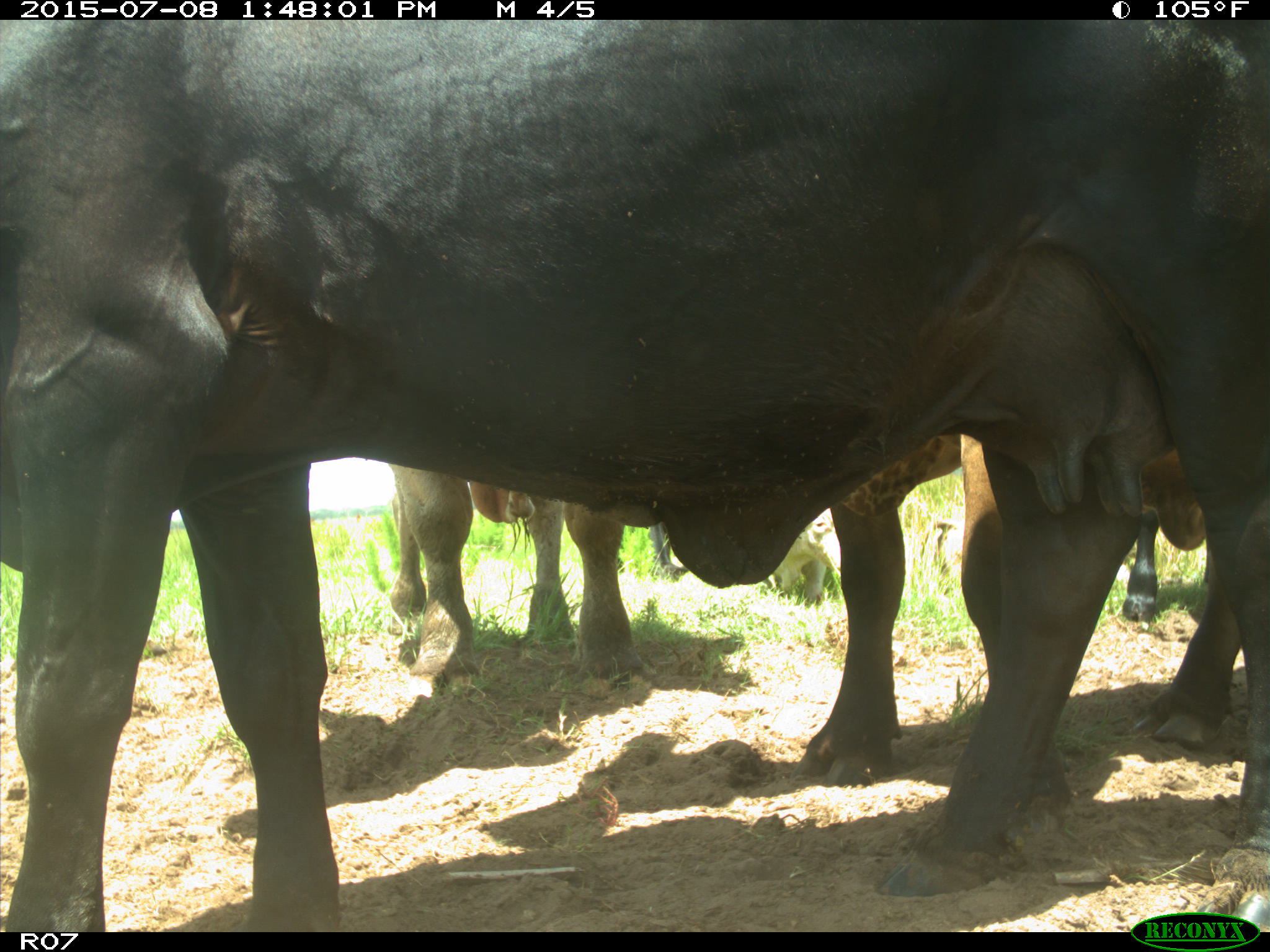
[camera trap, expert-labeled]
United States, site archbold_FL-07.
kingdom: Animalia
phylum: Chordata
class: Mammalia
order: Artiodactyla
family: Bovidae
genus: Bos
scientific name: Bos taurus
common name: domestic cow